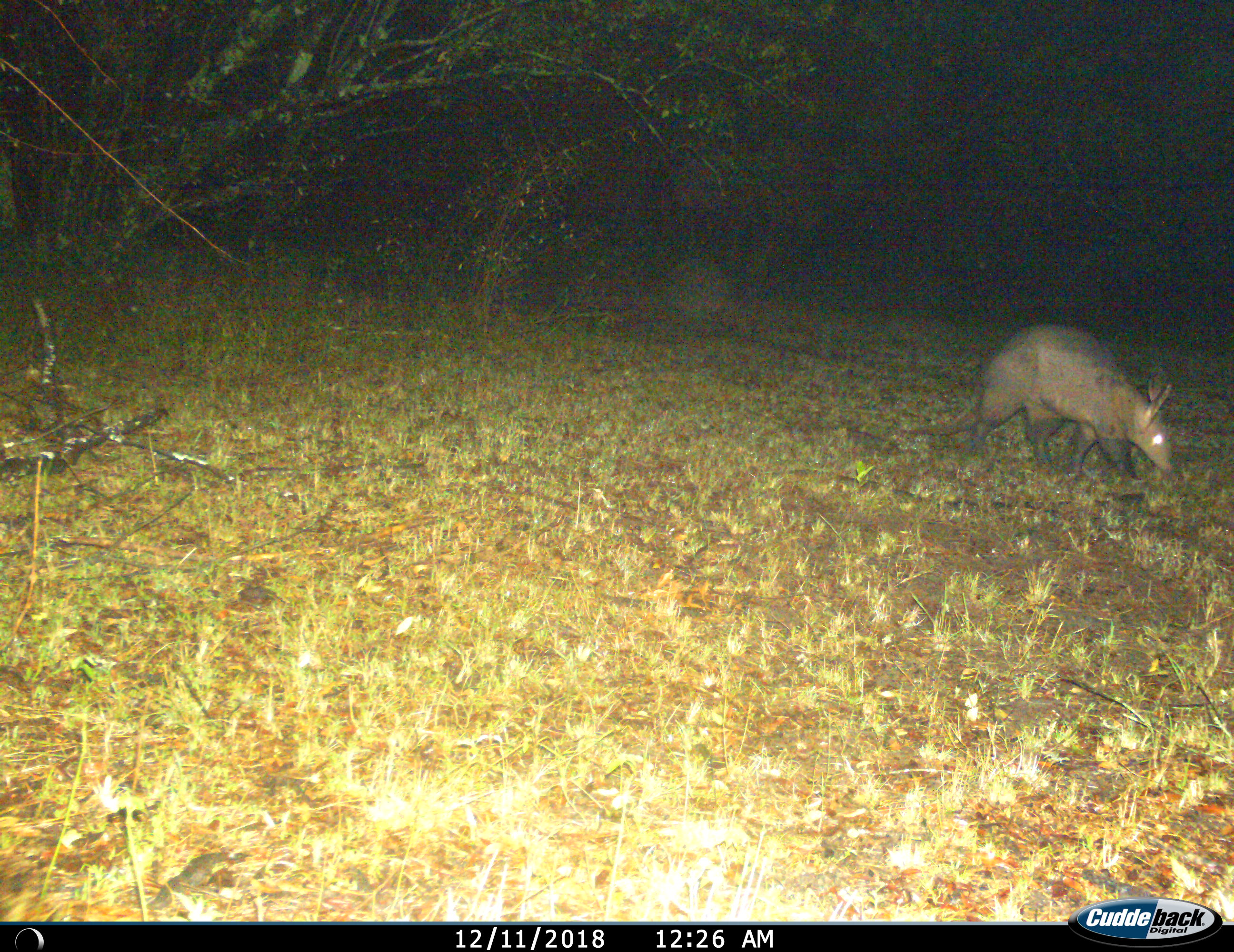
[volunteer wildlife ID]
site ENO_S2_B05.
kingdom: Animalia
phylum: Chordata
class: Mammalia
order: Tubulidentata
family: Orycteropodidae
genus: Orycteropus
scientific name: Orycteropus afer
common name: aardvark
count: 1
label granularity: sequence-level